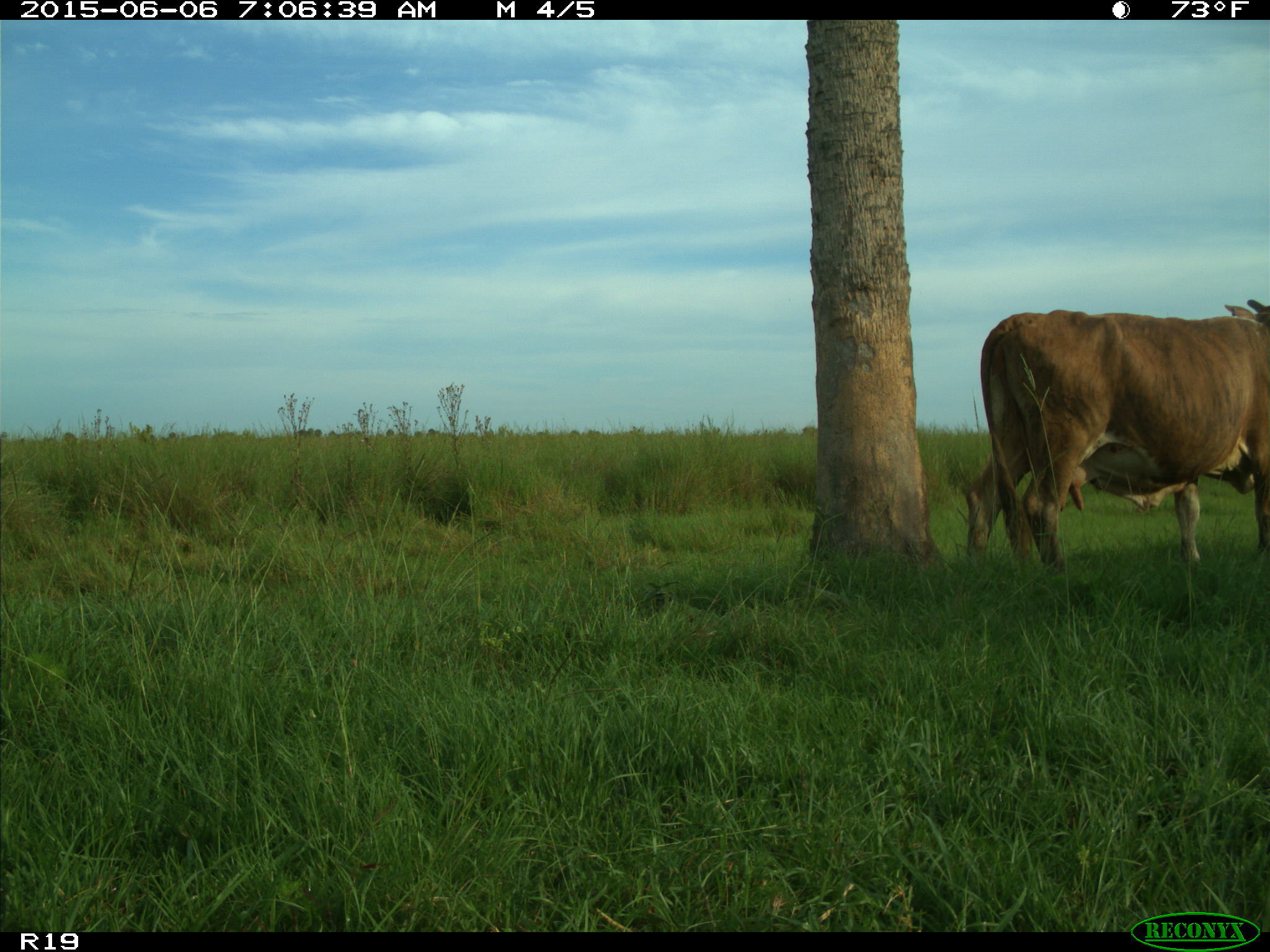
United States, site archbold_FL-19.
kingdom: Animalia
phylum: Chordata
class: Mammalia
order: Artiodactyla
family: Bovidae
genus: Bos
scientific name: Bos taurus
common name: domestic cow